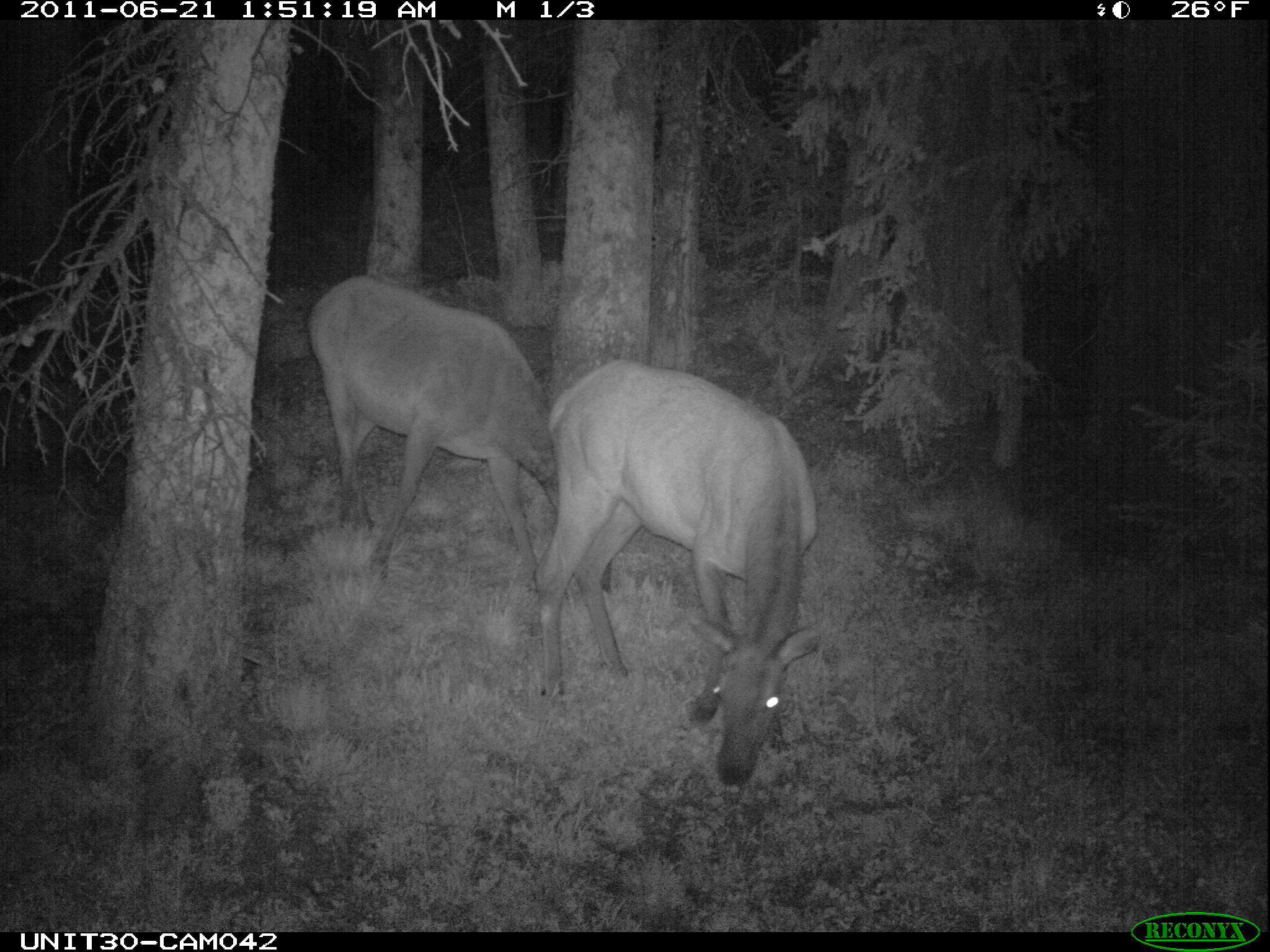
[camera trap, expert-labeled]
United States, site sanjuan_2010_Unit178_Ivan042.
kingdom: Animalia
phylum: Chordata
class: Mammalia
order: Artiodactyla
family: Cervidae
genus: Cervus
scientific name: Cervus elaphus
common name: red deer